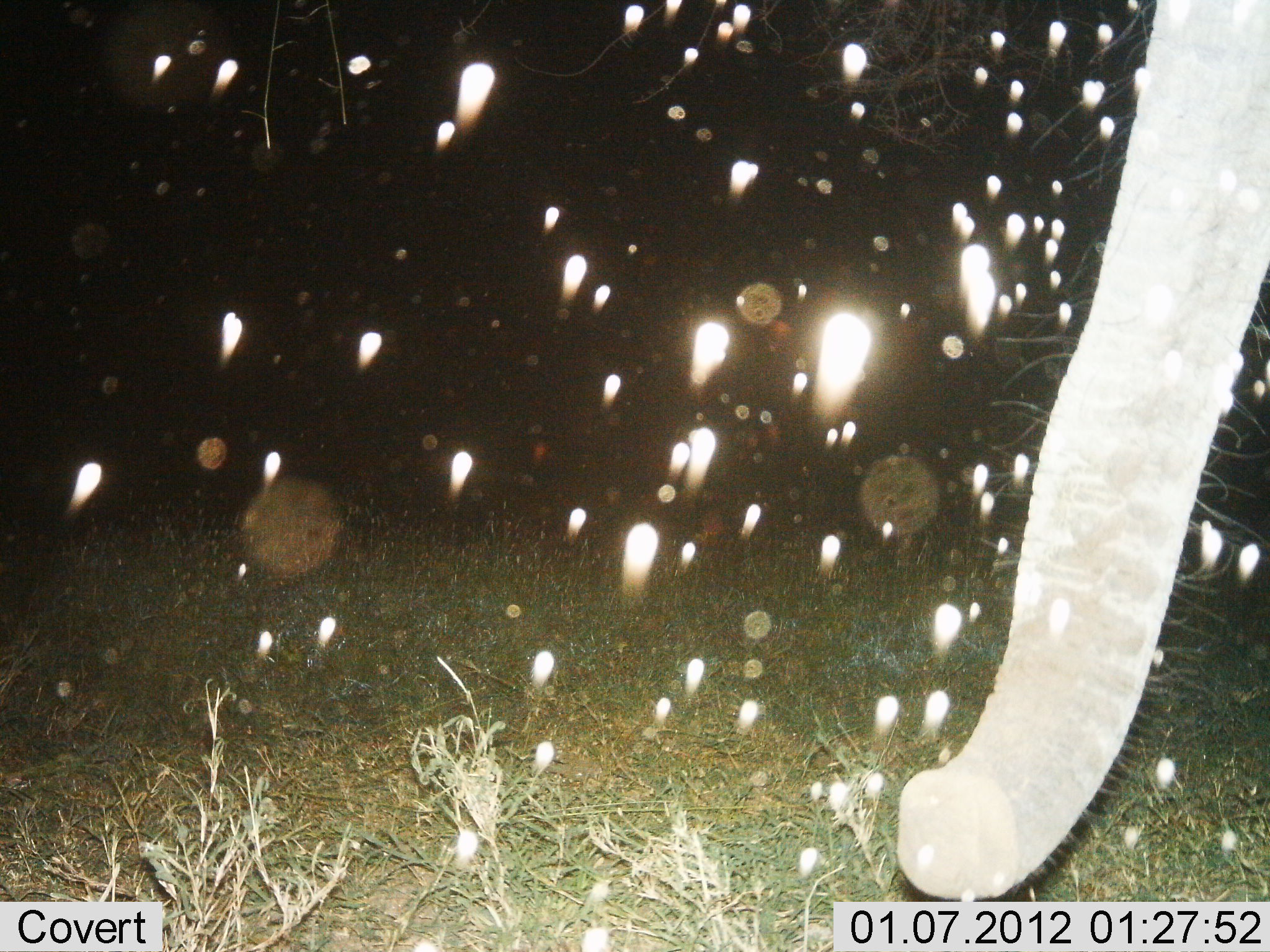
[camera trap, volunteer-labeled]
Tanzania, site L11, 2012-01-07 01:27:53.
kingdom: Animalia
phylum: Chordata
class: Mammalia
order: Proboscidea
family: Elephantidae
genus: Loxodonta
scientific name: Loxodonta africana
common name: african bush elephant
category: elephant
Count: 1.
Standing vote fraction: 82%.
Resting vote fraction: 0%.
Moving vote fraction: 9%.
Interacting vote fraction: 9%.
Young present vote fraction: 0%.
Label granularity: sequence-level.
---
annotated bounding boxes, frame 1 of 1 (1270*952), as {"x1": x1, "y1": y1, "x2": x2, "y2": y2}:
animal: {"x1": 896, "y1": 0, "x2": 1270, "y2": 904}